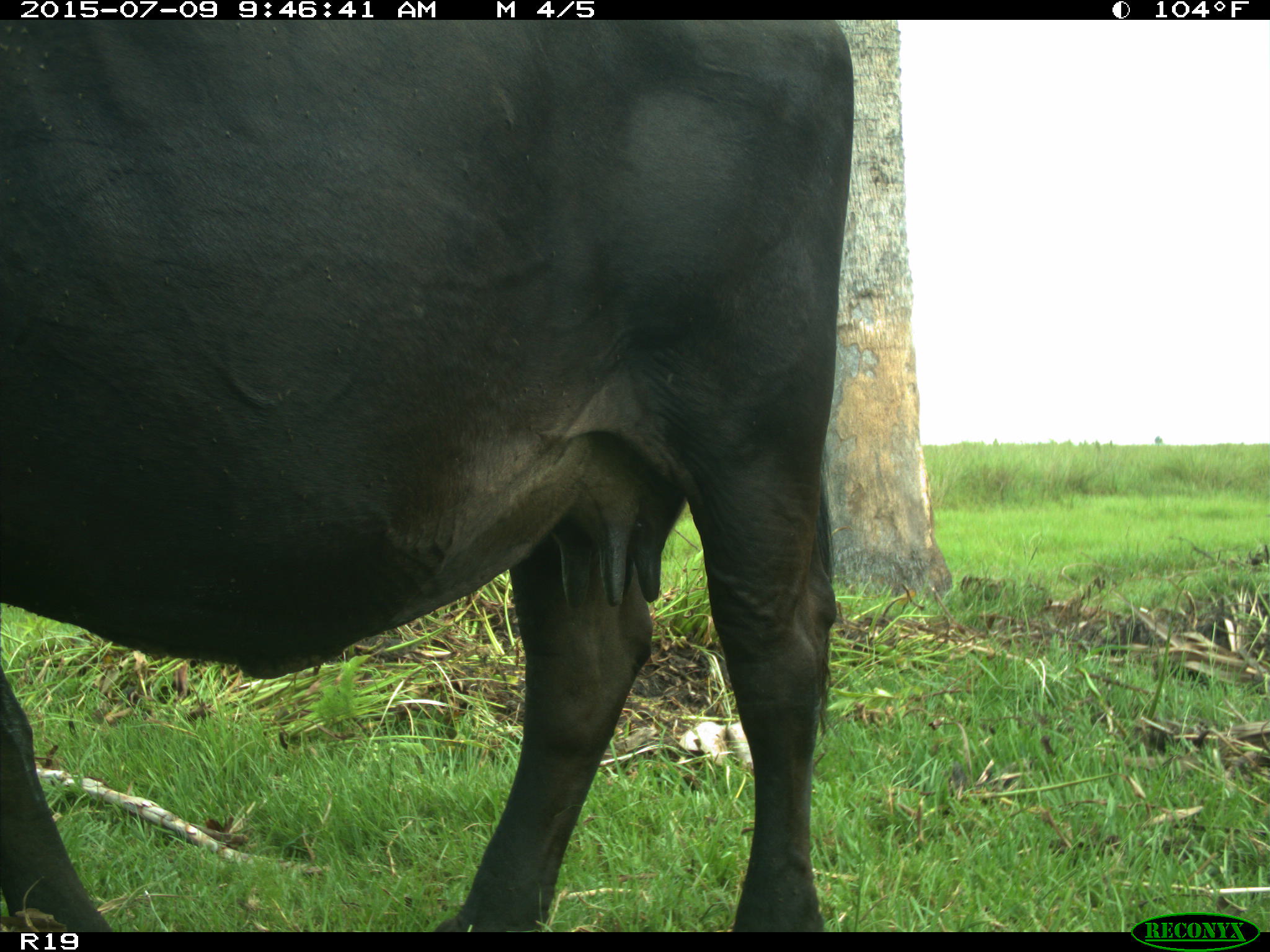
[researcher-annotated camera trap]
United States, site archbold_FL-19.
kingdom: Animalia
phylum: Chordata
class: Mammalia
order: Artiodactyla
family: Bovidae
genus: Bos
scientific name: Bos taurus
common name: domestic cow